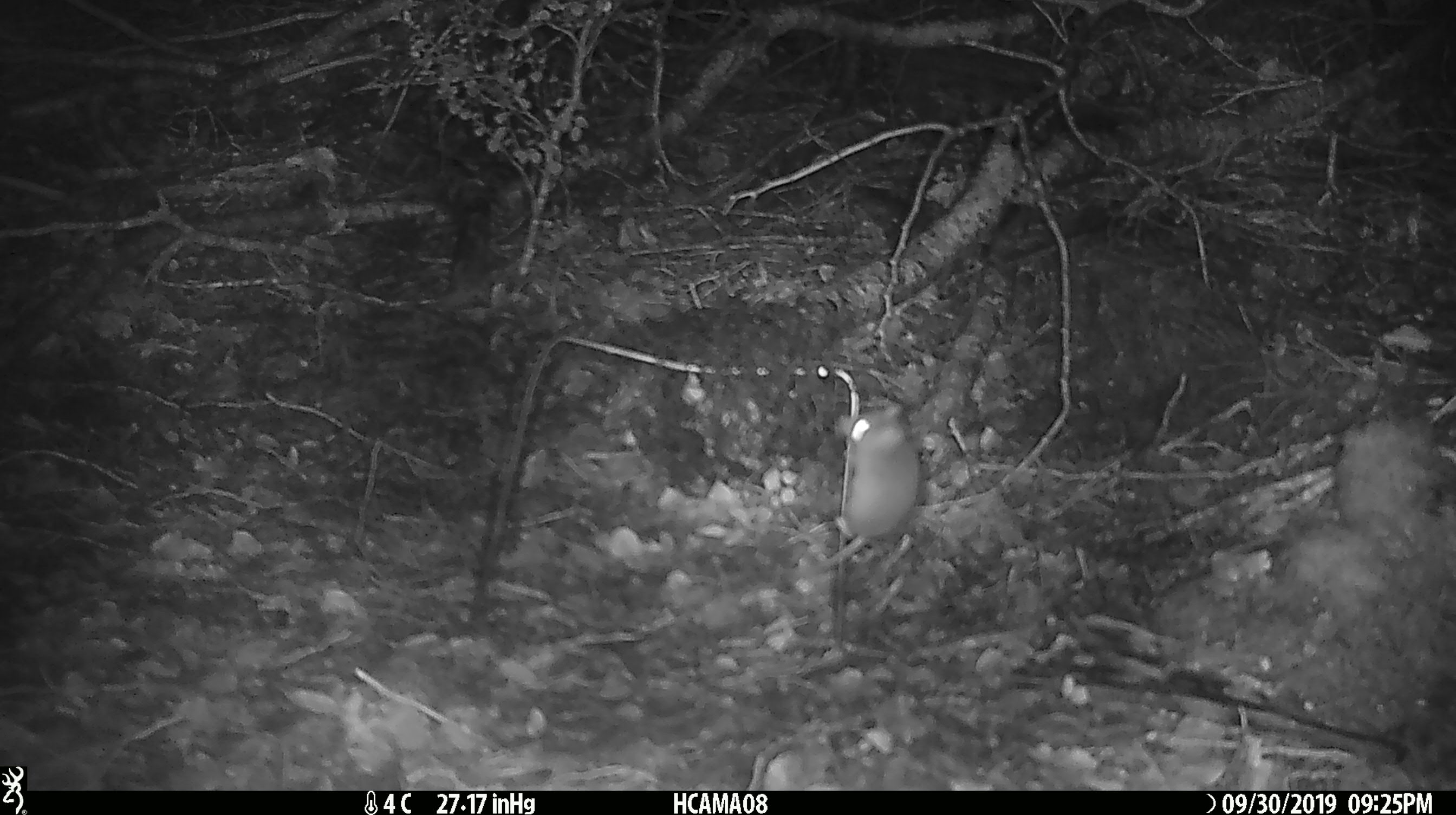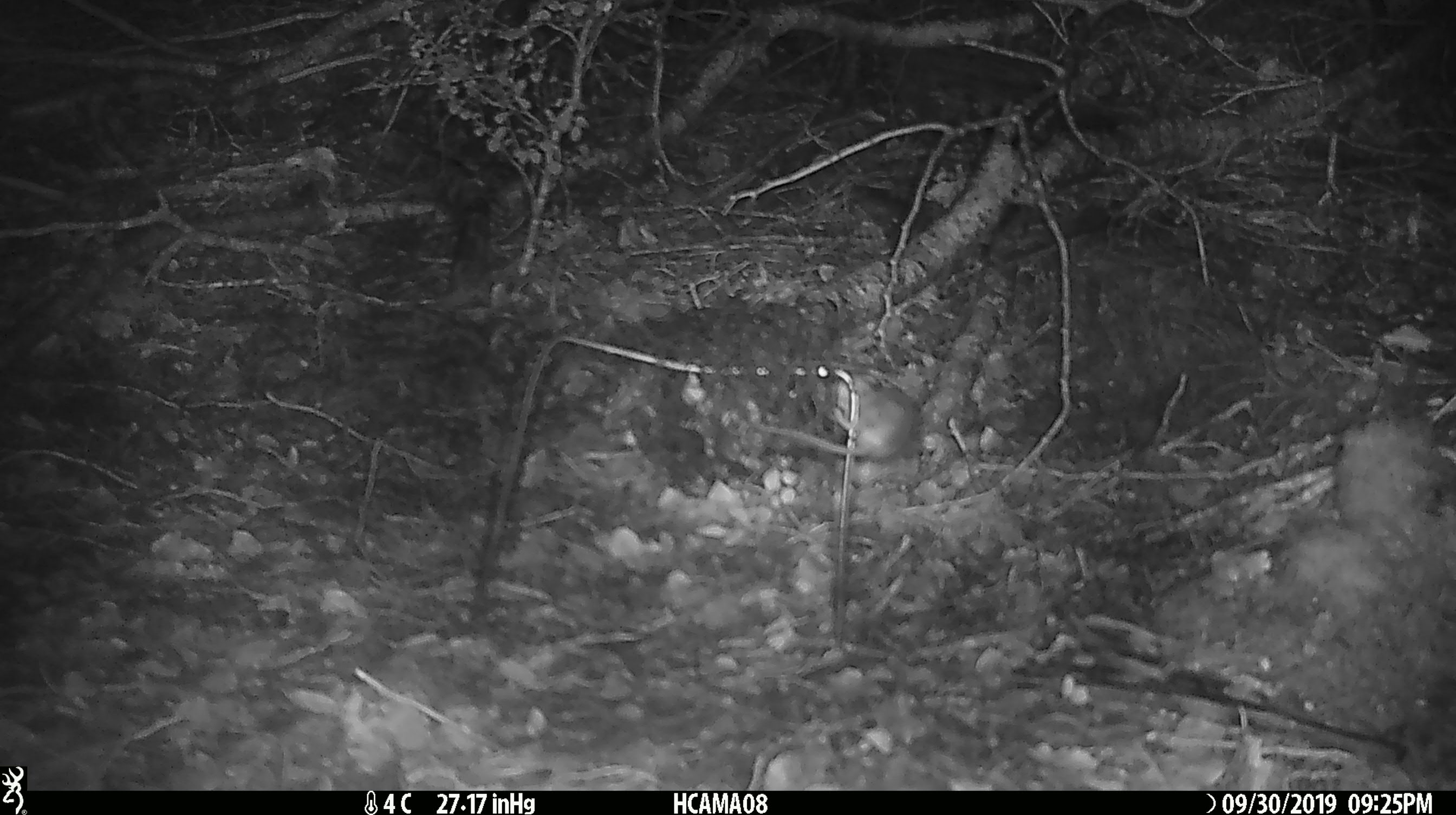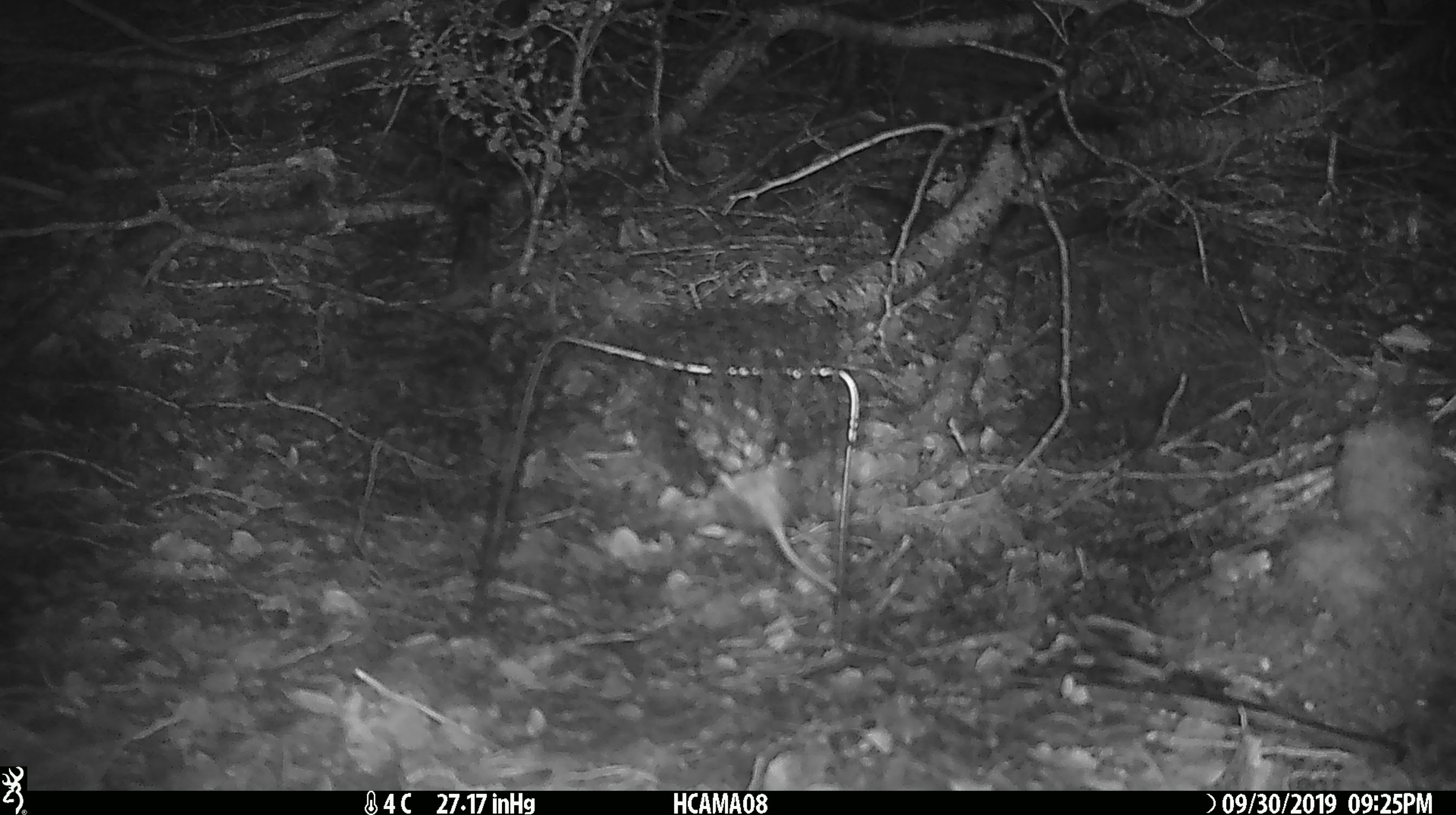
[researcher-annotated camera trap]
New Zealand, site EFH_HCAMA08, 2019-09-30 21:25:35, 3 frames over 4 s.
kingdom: Animalia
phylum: Chordata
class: Mammalia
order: Rodentia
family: Muridae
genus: Mus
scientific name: Mus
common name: mouse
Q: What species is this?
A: Mouse (Mus).